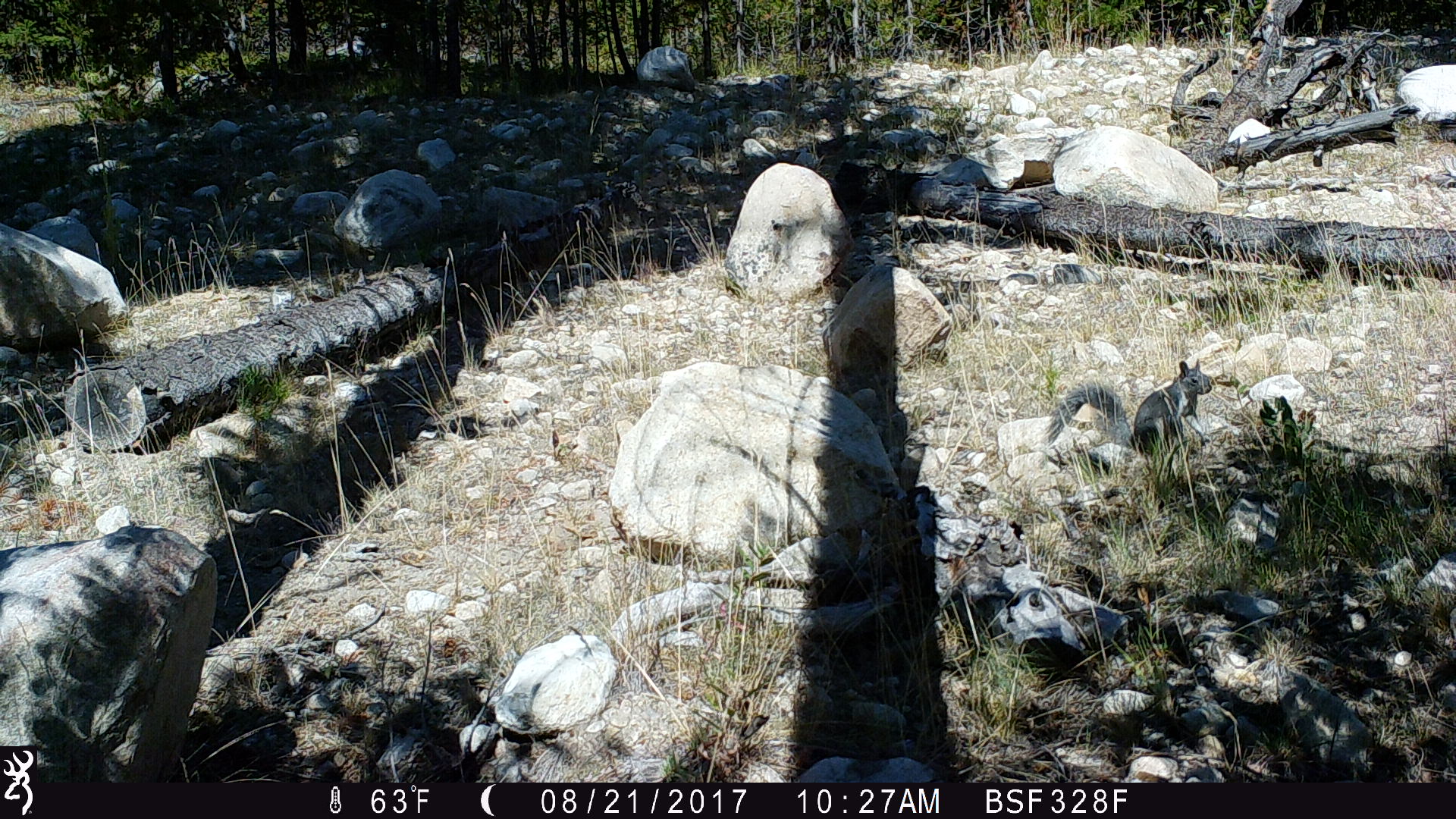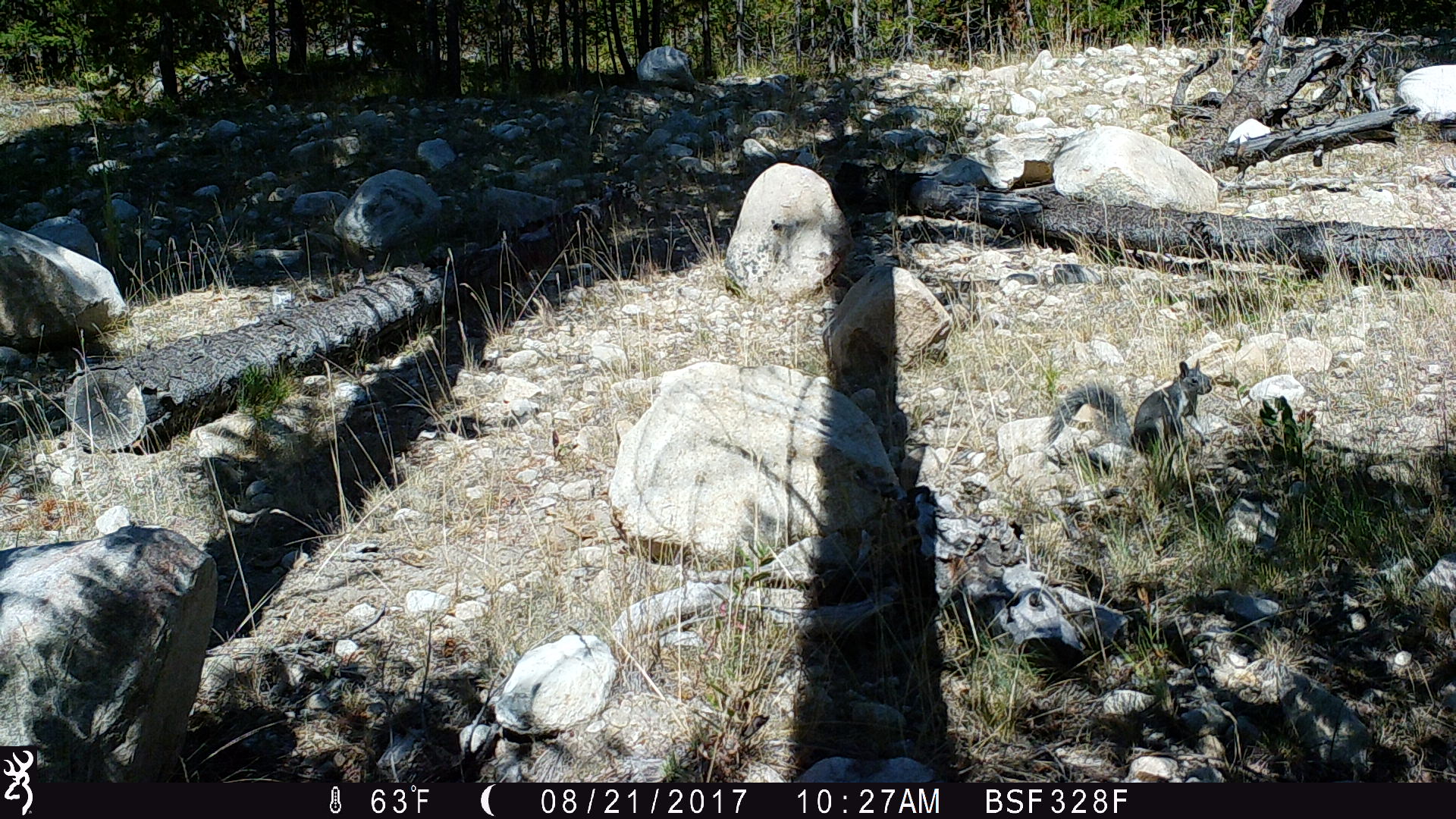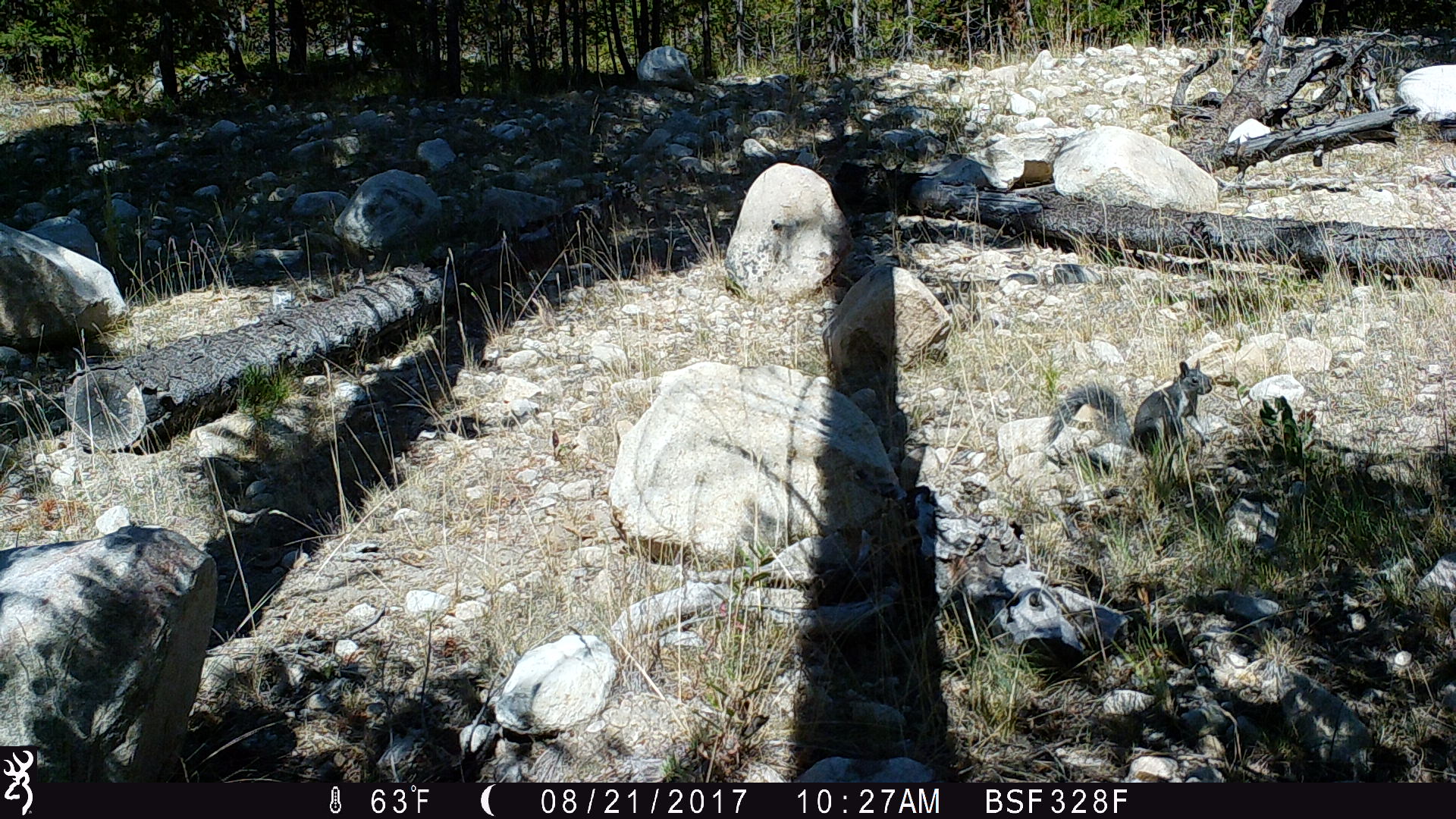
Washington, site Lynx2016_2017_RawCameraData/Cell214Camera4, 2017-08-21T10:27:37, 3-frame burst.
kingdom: Animalia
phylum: Chordata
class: Mammalia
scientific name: Mammalia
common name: small mammal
Small mammal (Mammalia). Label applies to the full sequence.